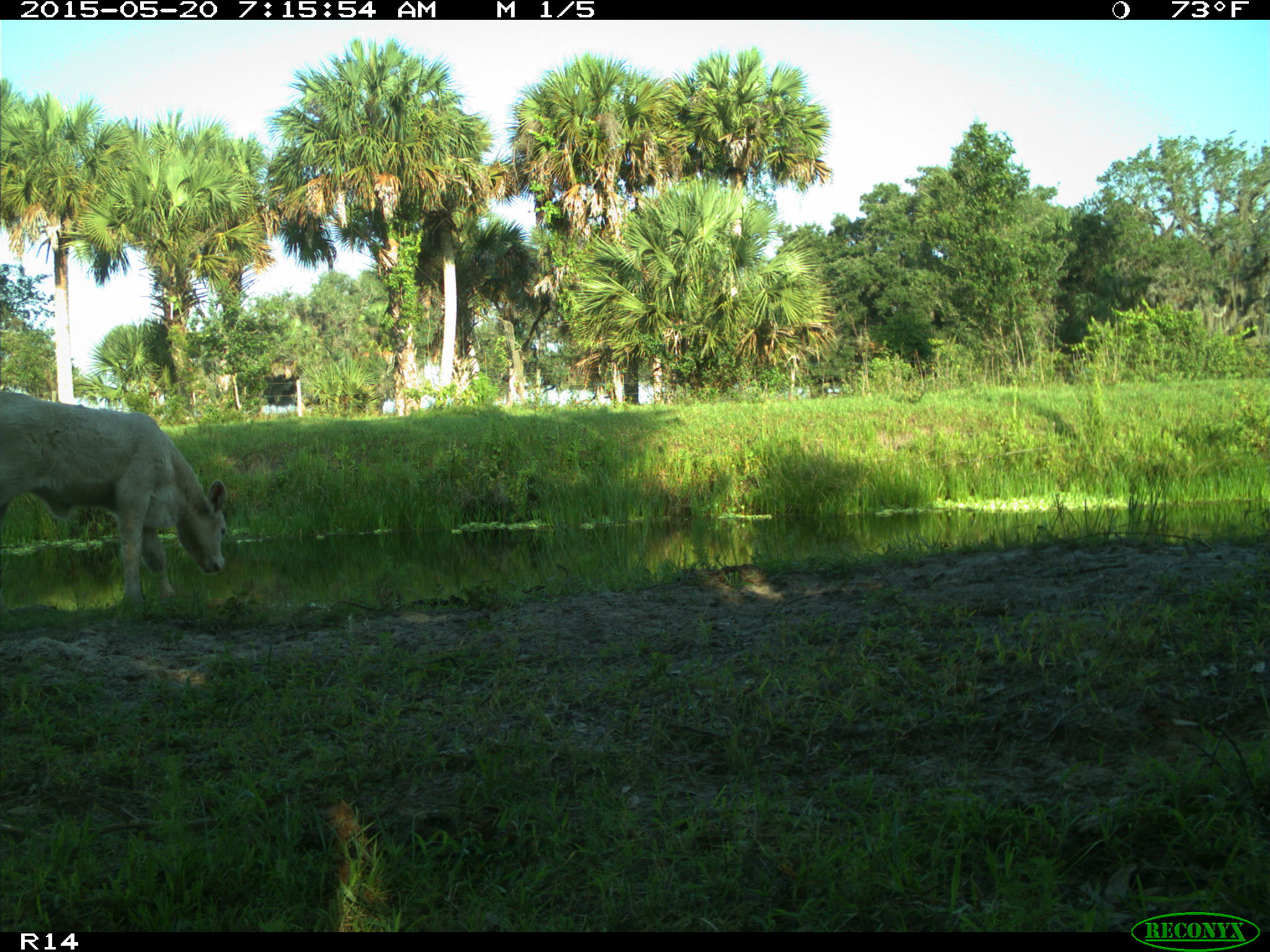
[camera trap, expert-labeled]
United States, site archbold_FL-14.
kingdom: Animalia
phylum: Chordata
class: Mammalia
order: Artiodactyla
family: Bovidae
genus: Bos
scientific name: Bos taurus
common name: domestic cow